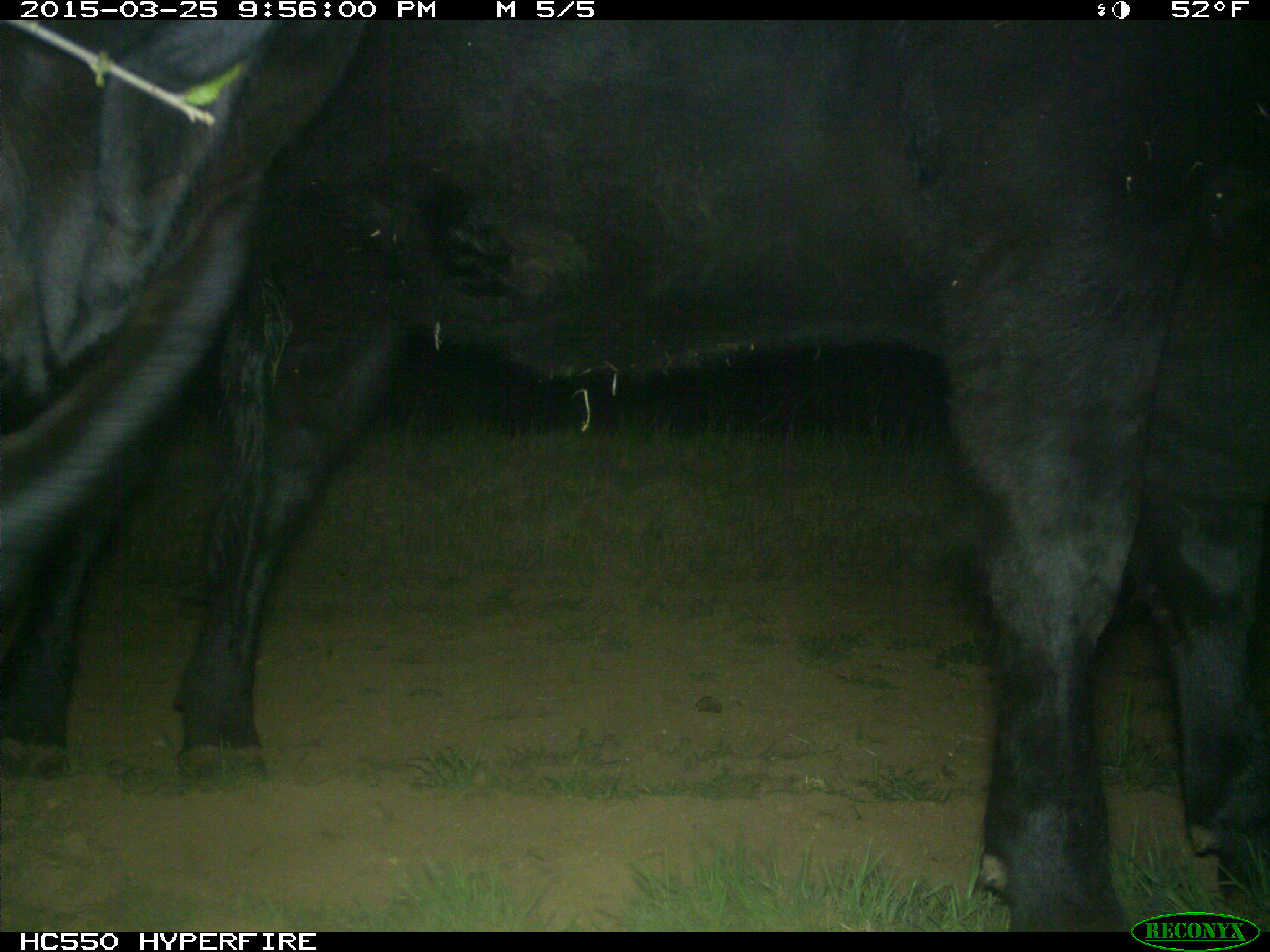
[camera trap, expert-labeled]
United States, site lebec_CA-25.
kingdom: Animalia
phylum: Chordata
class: Mammalia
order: Artiodactyla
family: Bovidae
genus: Bos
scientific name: Bos taurus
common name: domestic cow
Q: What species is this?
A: Bos taurus (domestic cow).